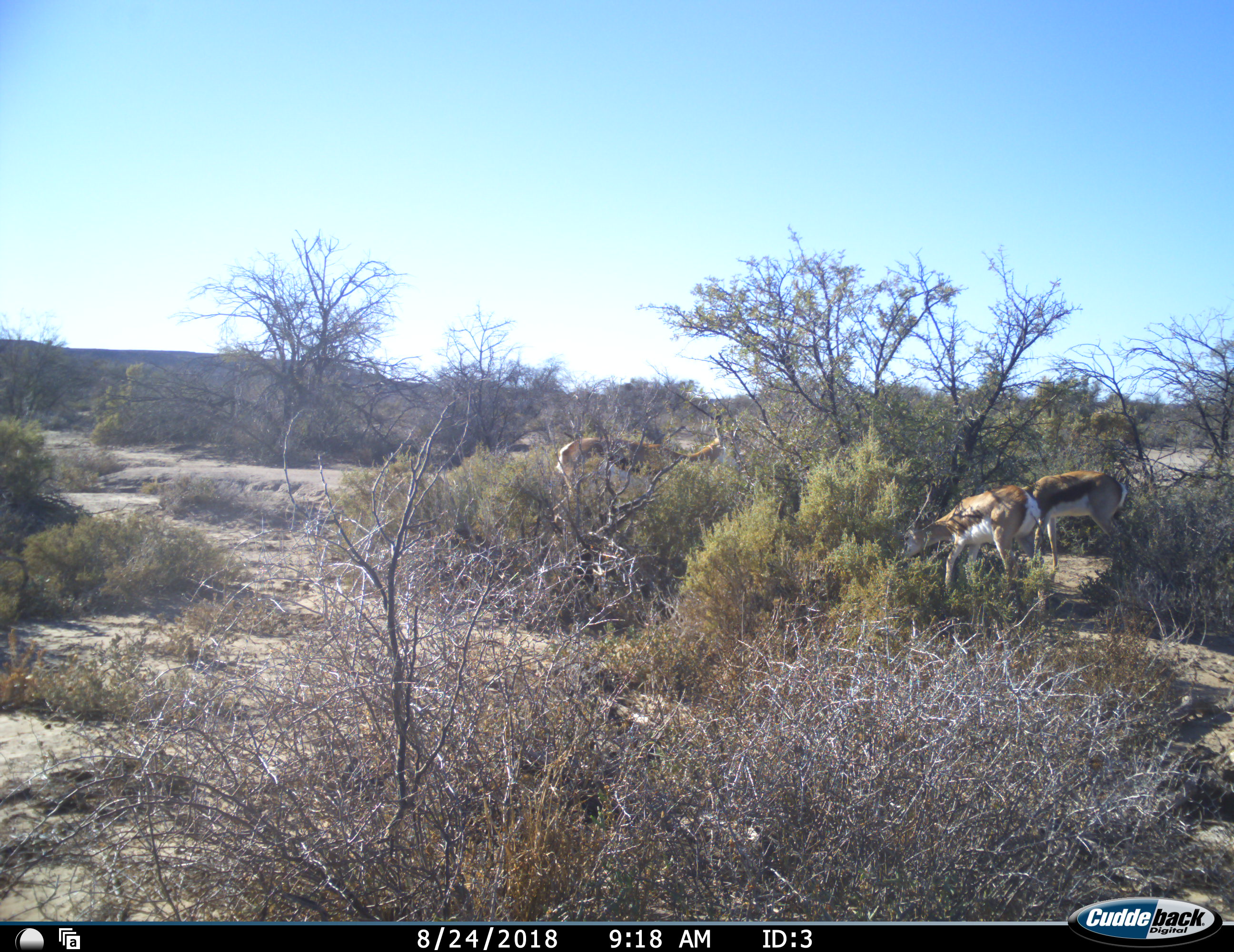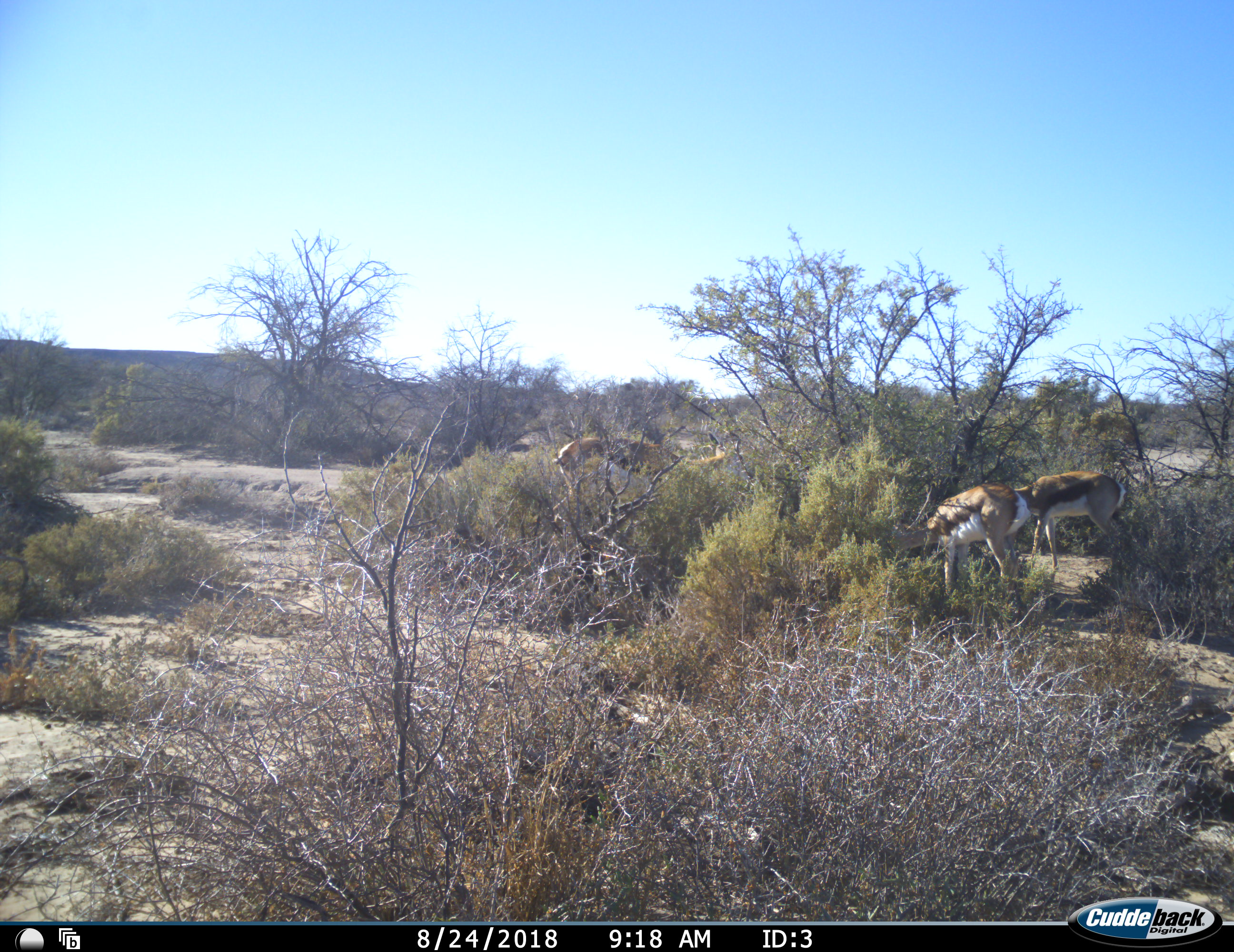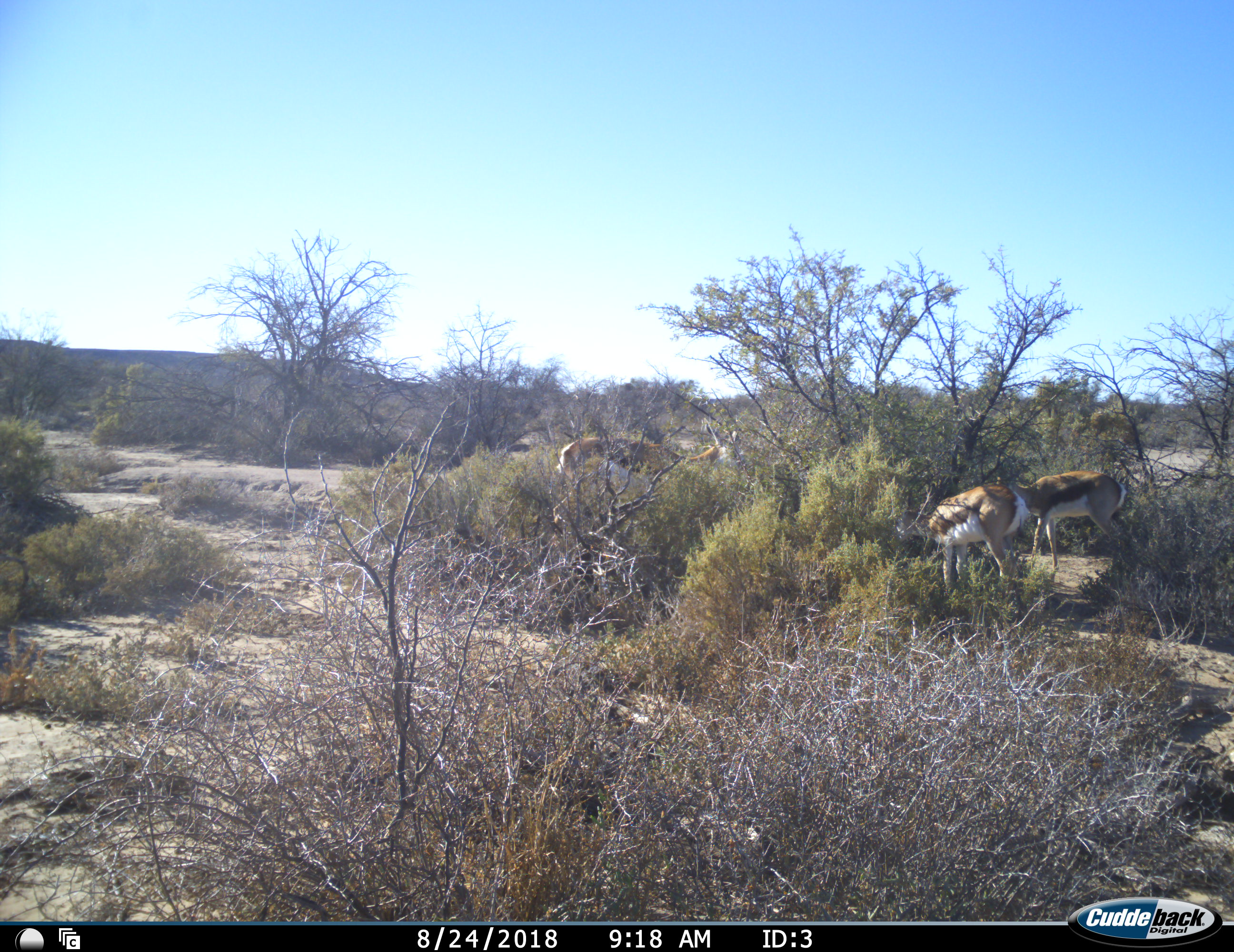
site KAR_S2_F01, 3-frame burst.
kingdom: Animalia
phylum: Chordata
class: Mammalia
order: Artiodactyla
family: Bovidae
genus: Antidorcas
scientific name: Antidorcas marsupialis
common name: springbok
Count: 3.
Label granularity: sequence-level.